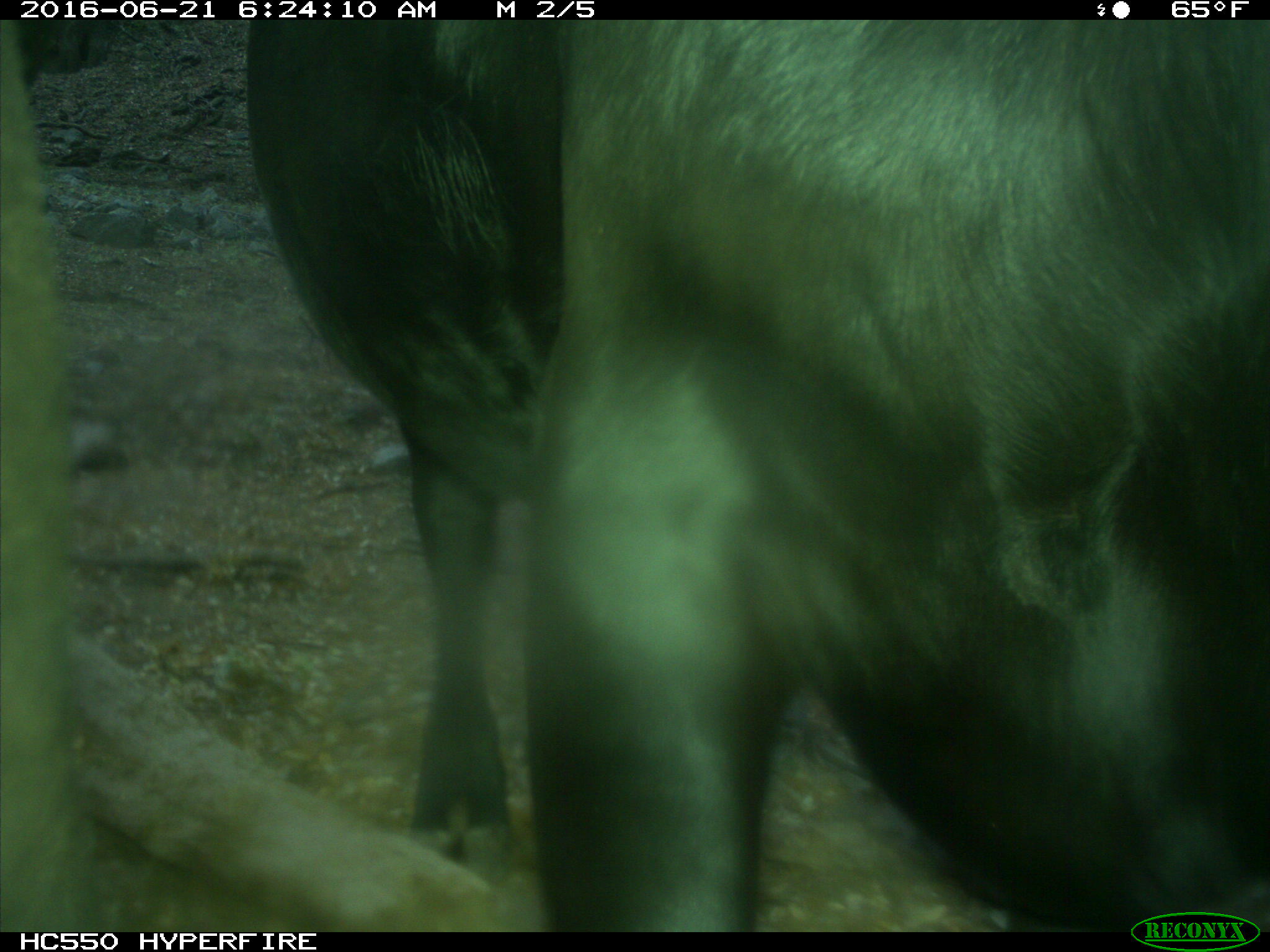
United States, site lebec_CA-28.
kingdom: Animalia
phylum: Chordata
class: Mammalia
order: Artiodactyla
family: Bovidae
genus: Bos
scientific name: Bos taurus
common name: domestic cow